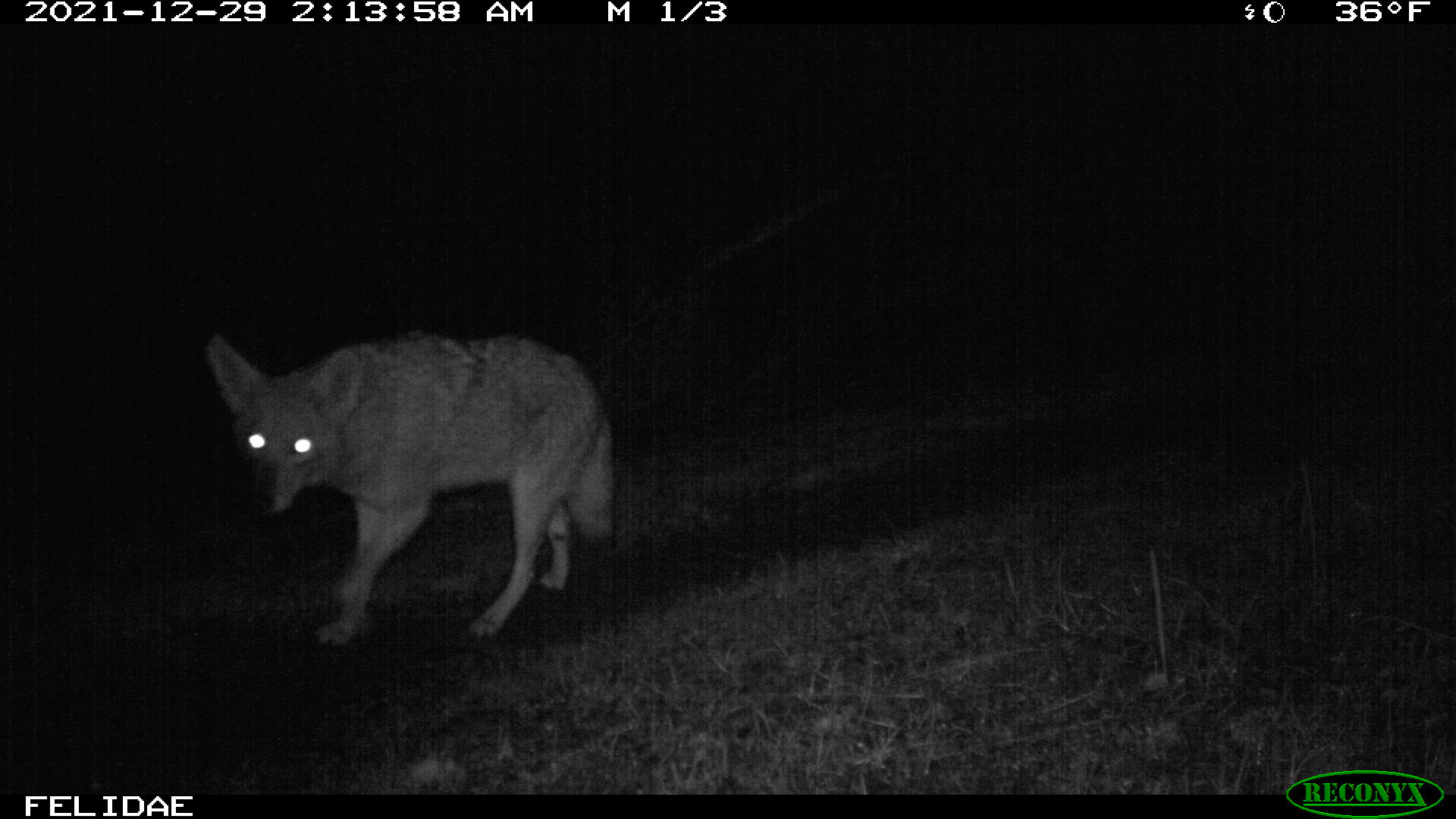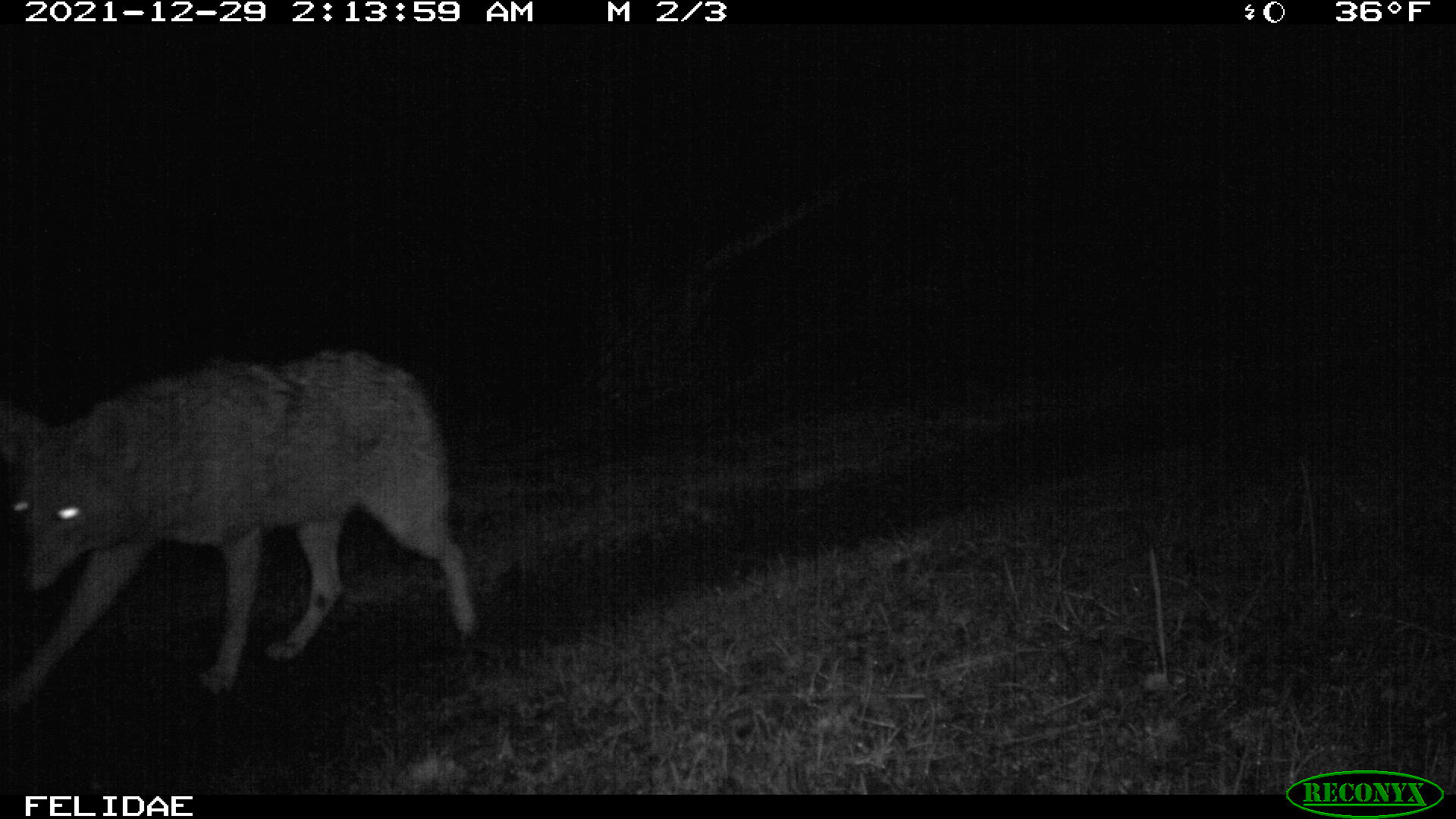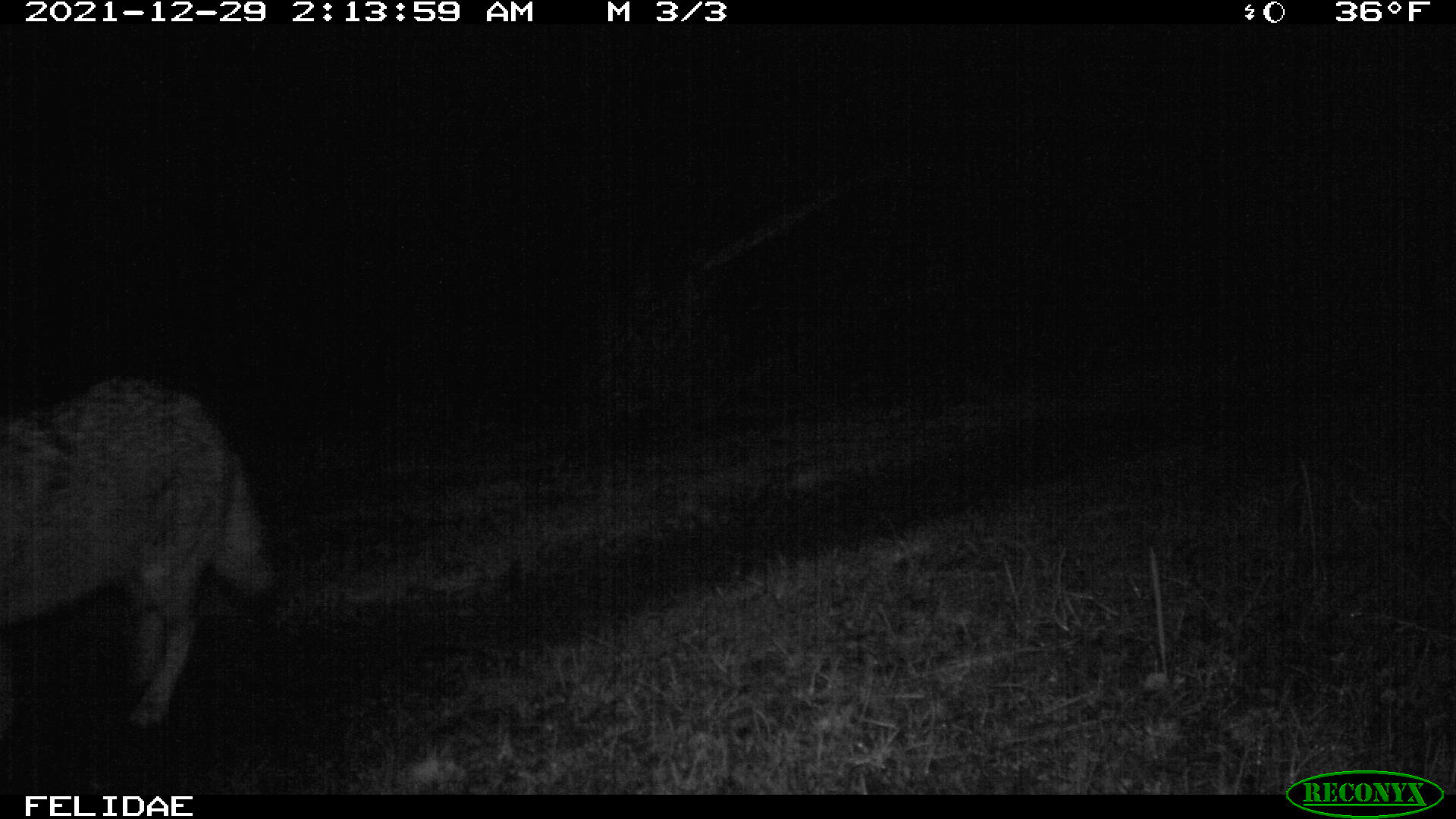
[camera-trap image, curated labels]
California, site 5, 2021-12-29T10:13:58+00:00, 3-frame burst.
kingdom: Animalia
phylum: Chordata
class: Mammalia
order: Carnivora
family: Canidae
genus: Canis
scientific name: Canis latrans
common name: coyote